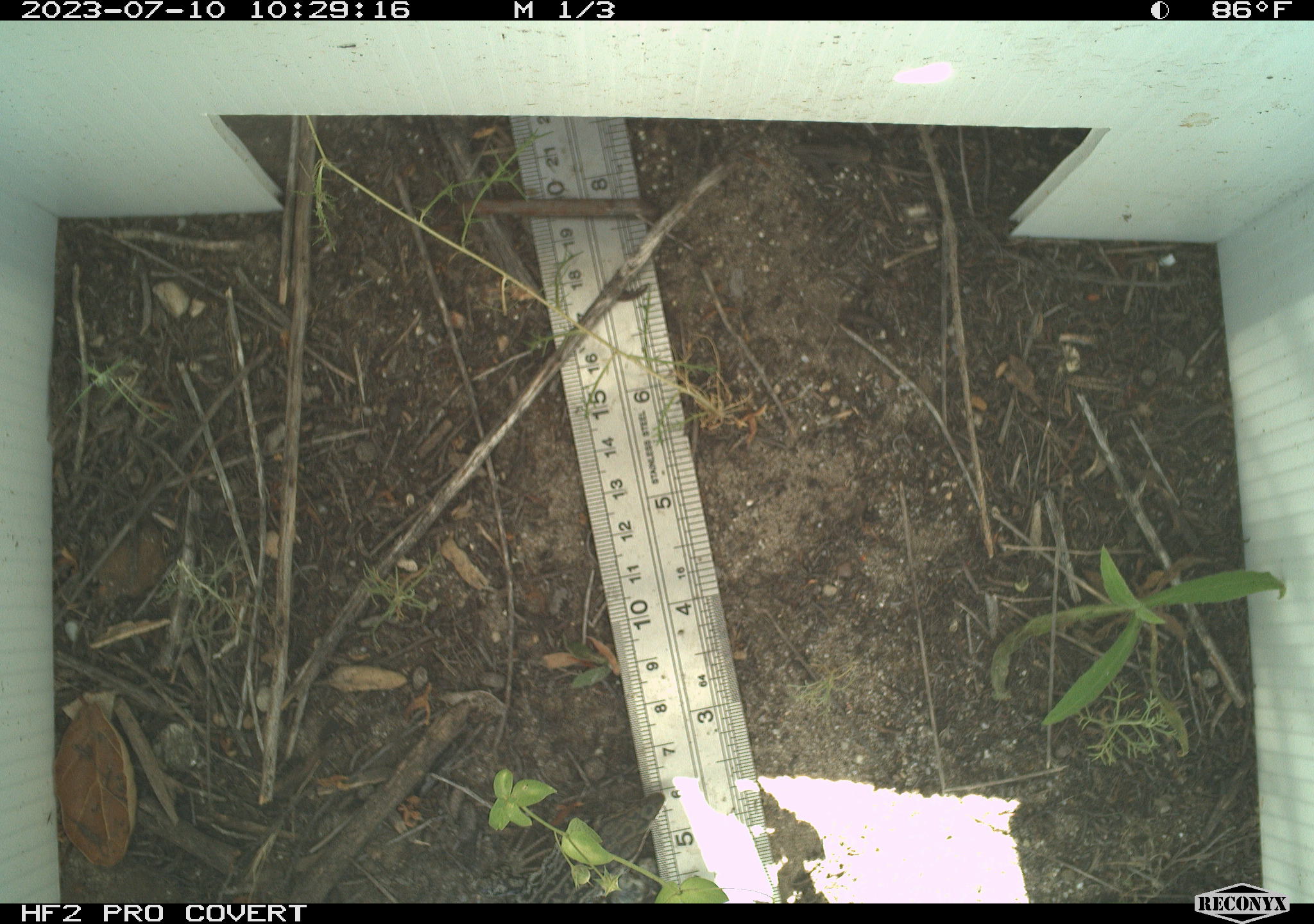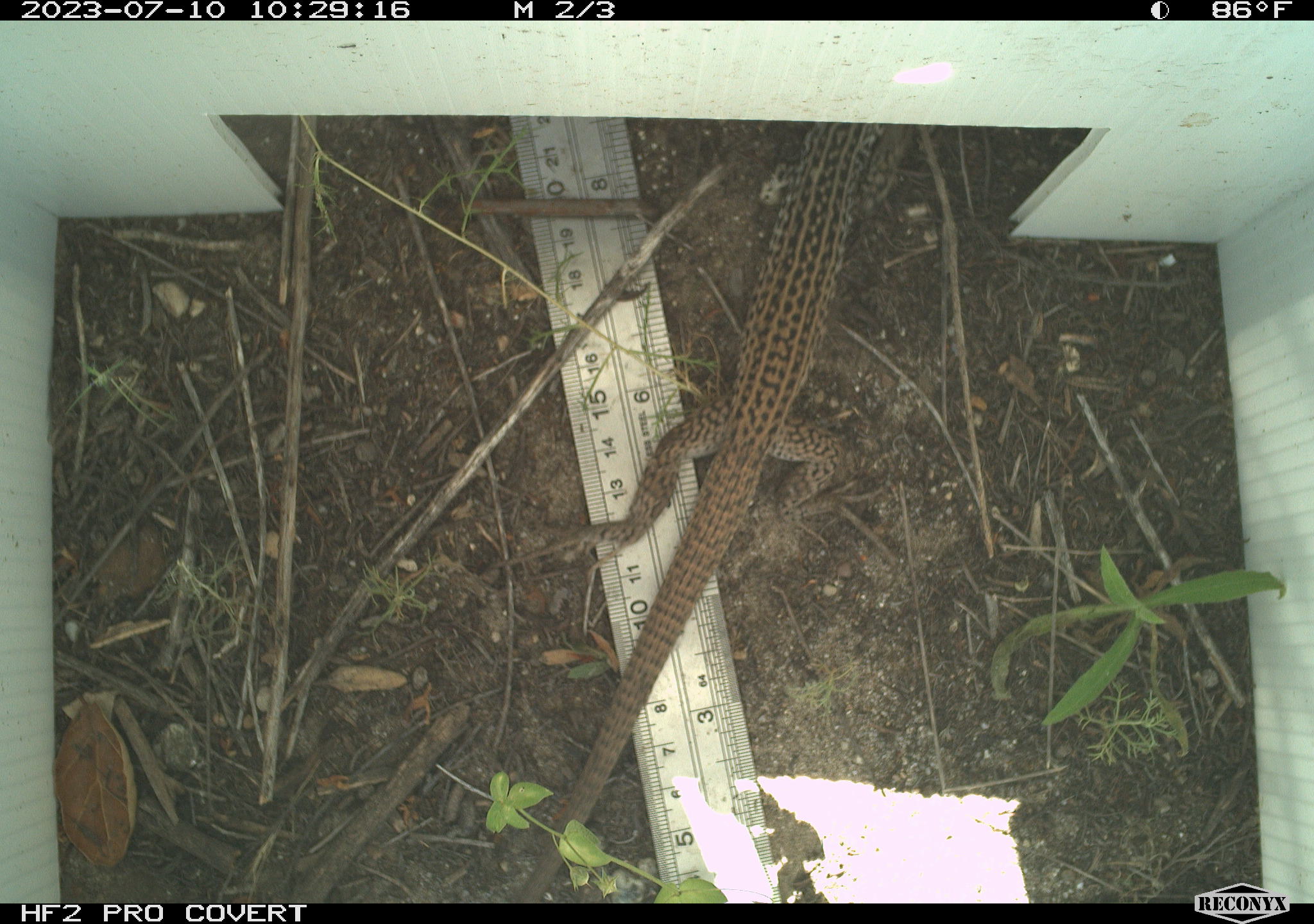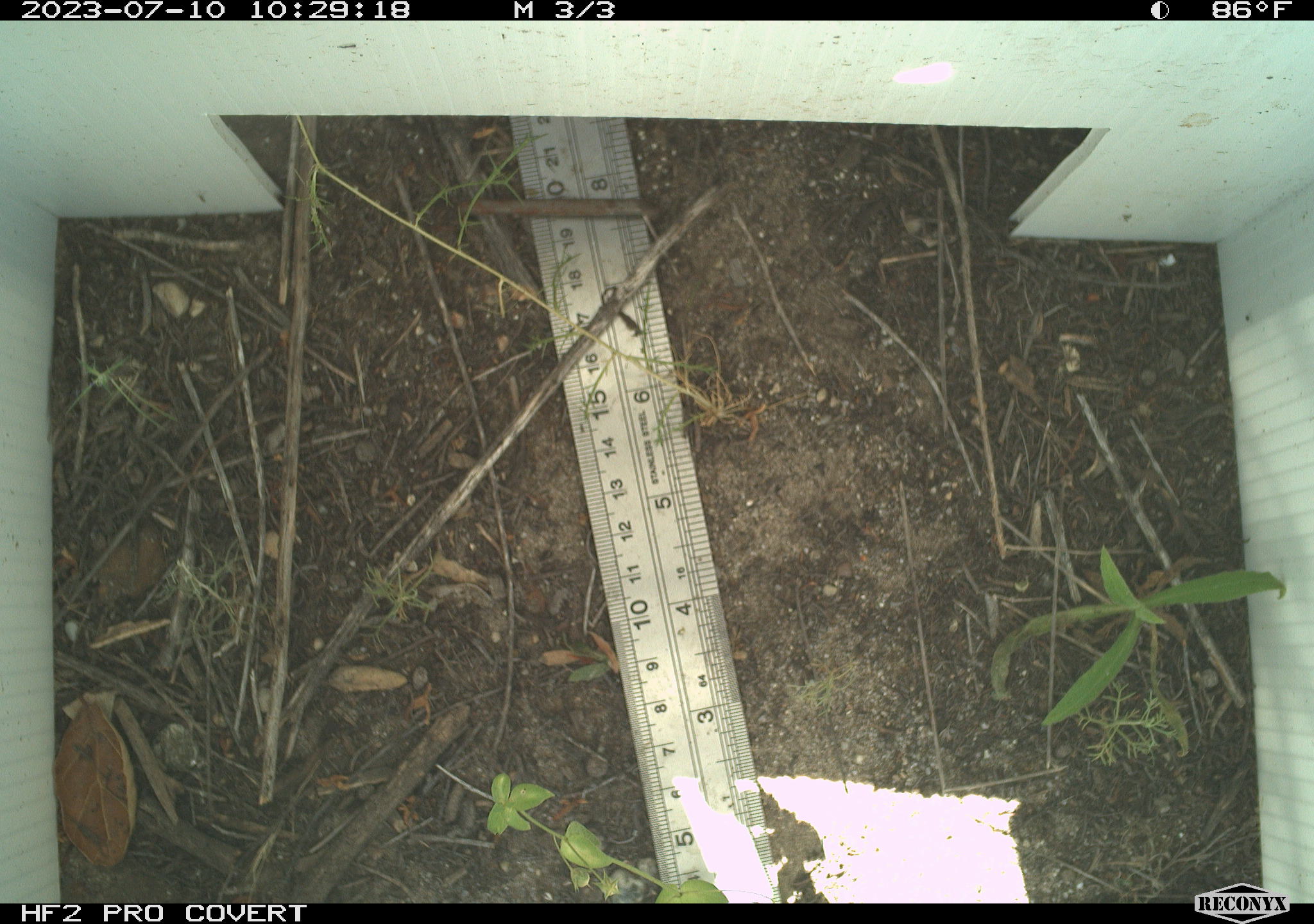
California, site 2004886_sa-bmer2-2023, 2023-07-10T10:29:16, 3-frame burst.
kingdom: Animalia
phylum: Chordata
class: Reptilia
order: Squamata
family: Teiidae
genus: Aspidoscelis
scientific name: Aspidoscelis tigris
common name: western whiptail